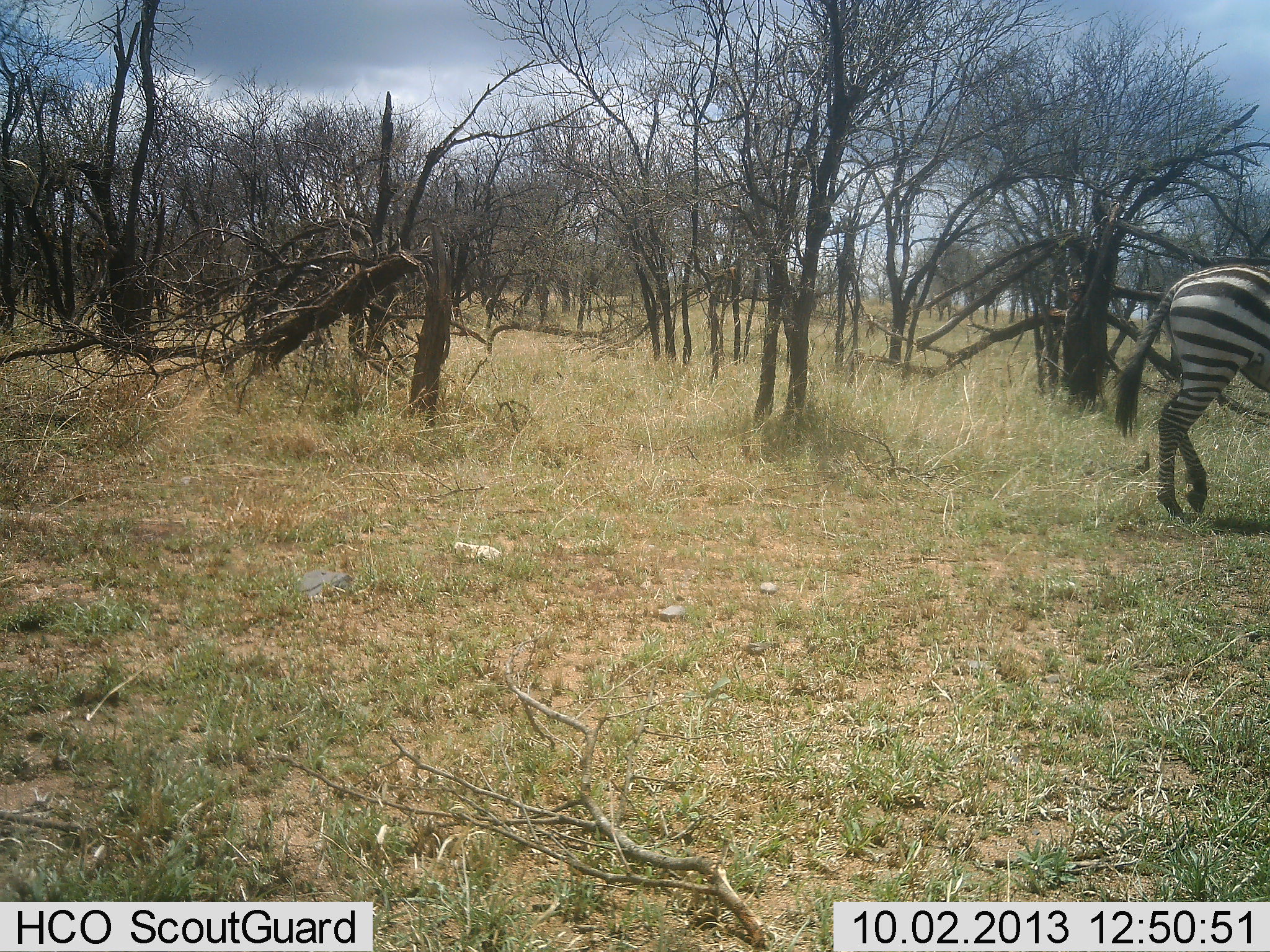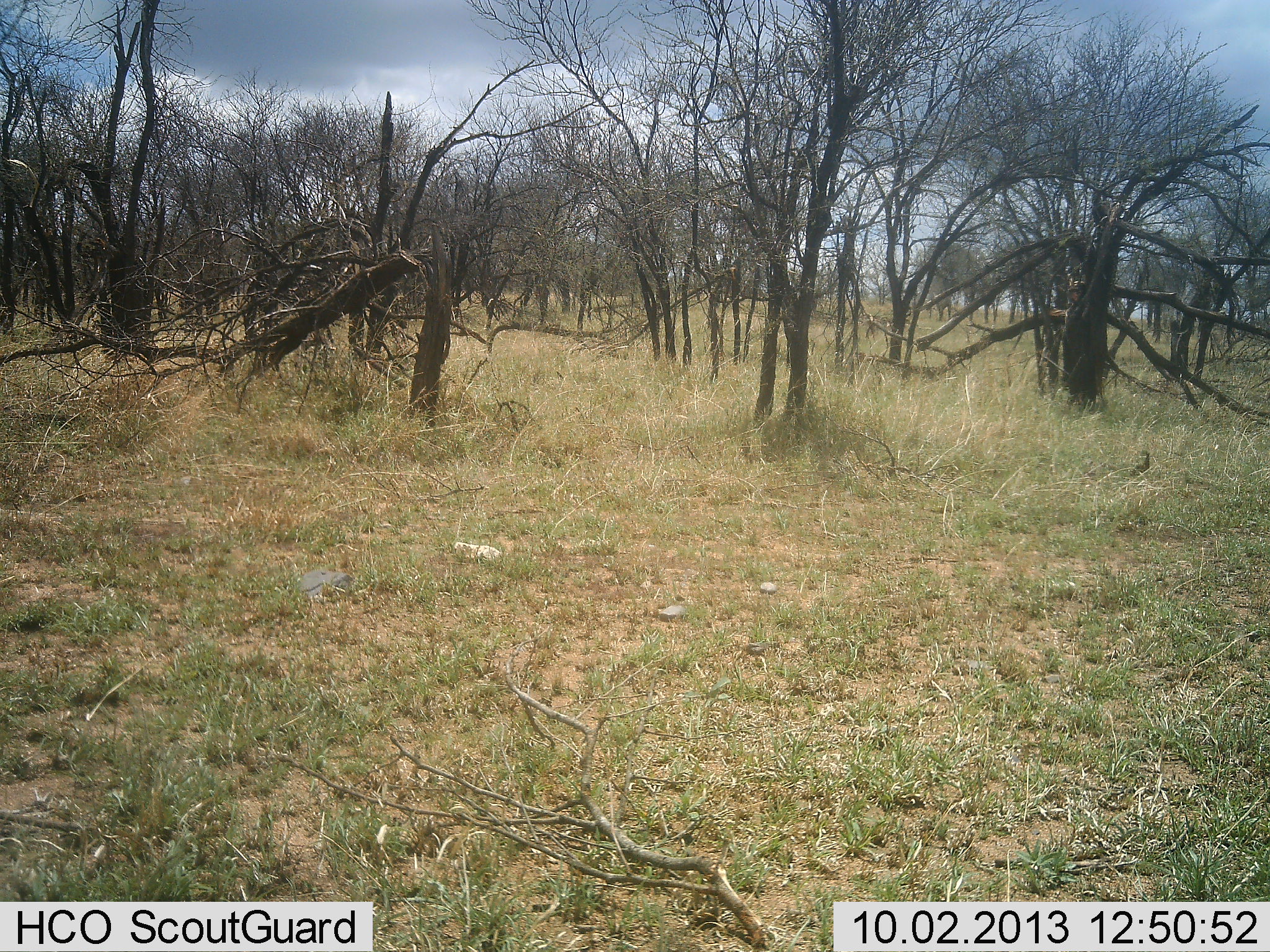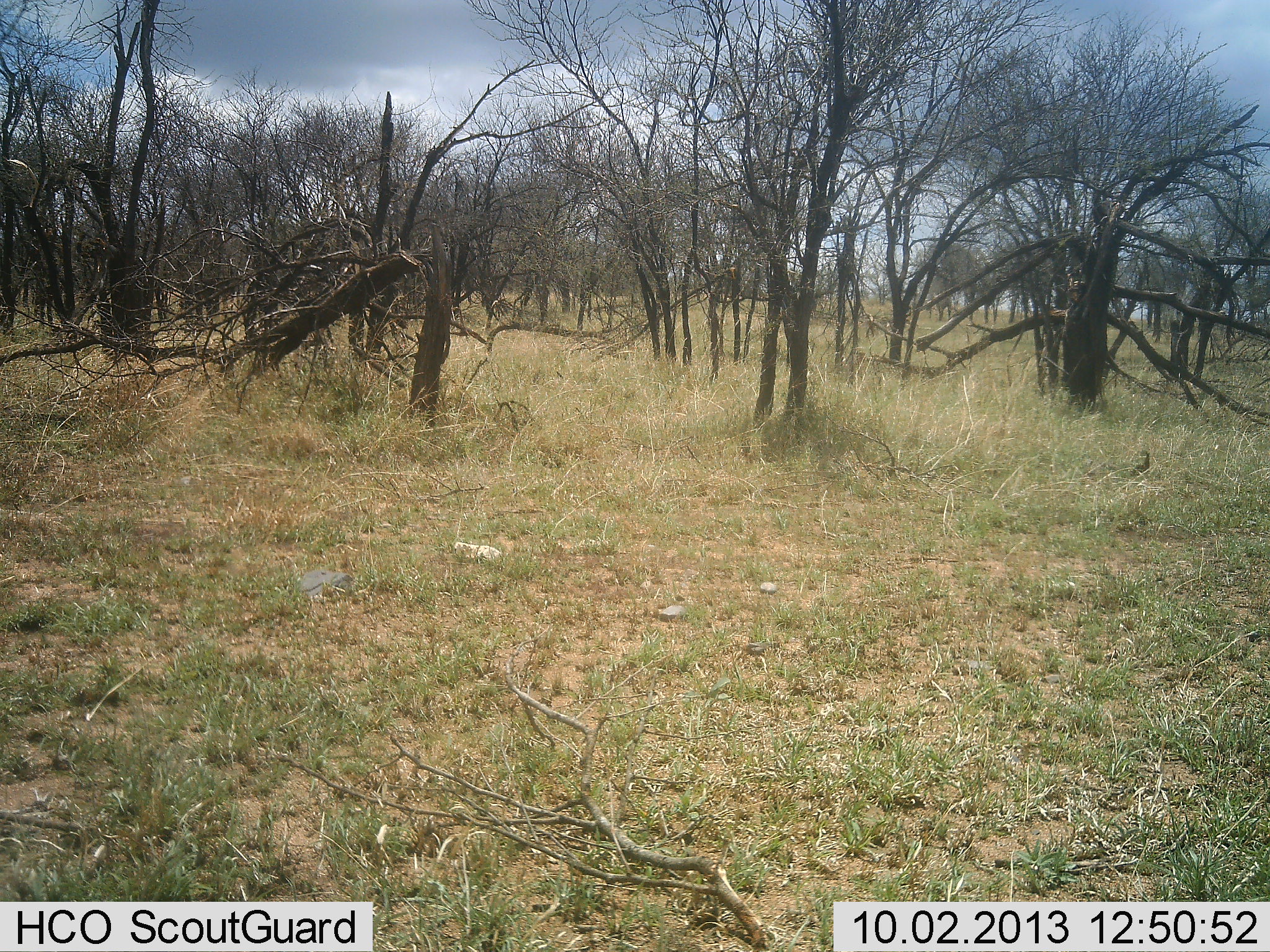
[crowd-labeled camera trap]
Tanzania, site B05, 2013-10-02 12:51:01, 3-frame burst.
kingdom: Animalia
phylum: Chordata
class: Mammalia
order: Perissodactyla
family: Equidae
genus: Equus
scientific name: Equus quagga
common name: plains zebra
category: zebra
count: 1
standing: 10%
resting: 0%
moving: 90%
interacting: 0%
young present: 0%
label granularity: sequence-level